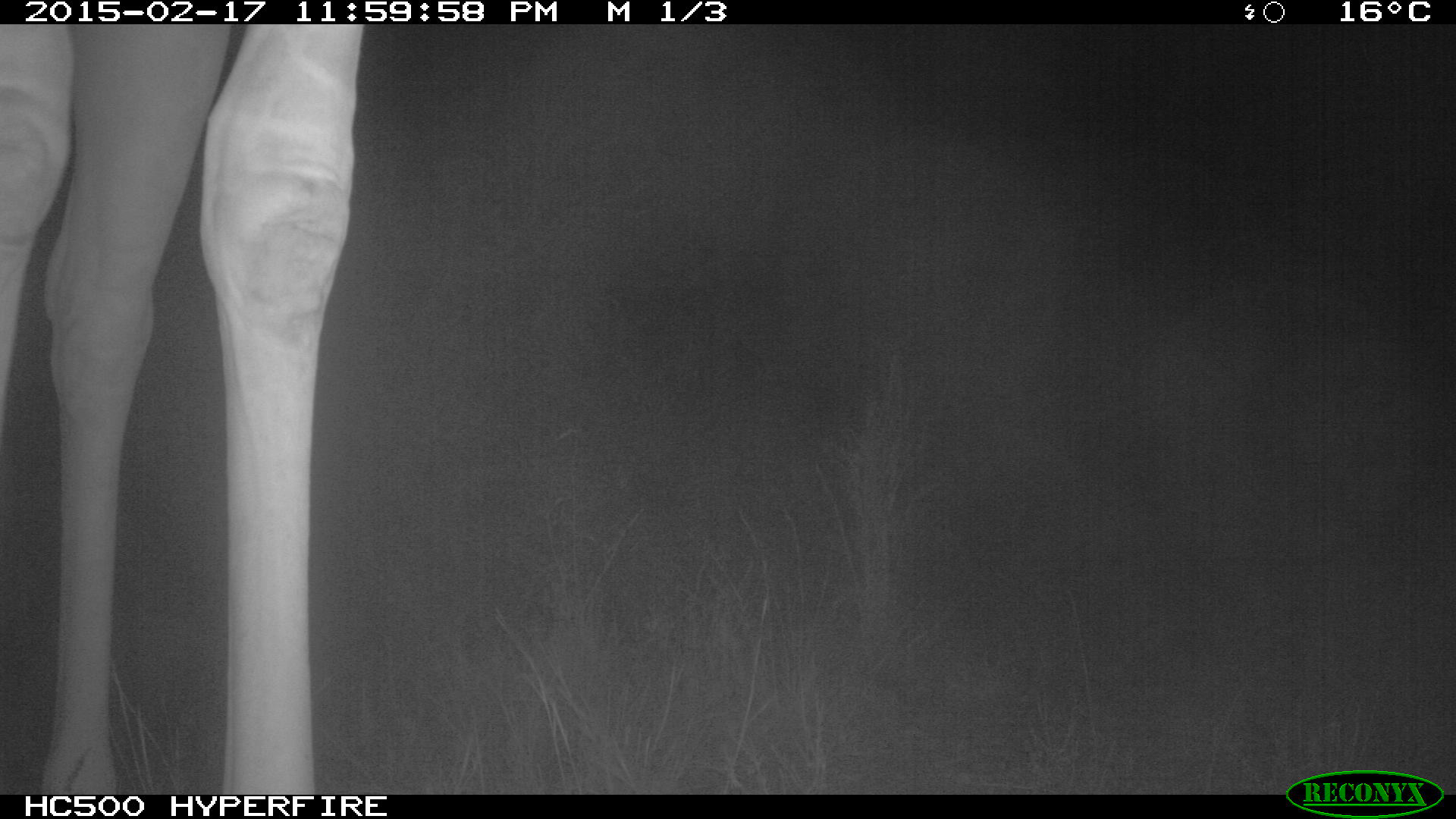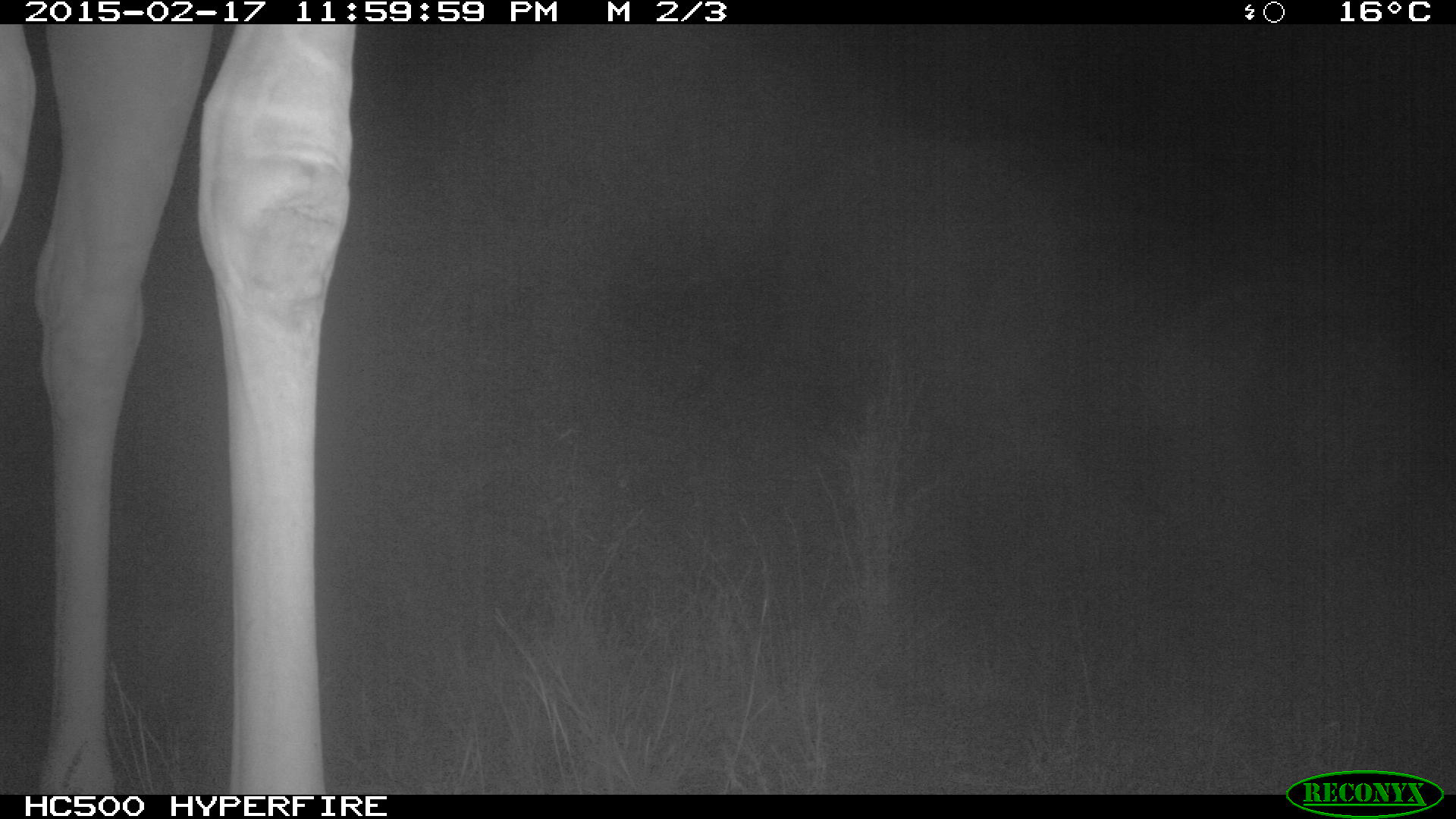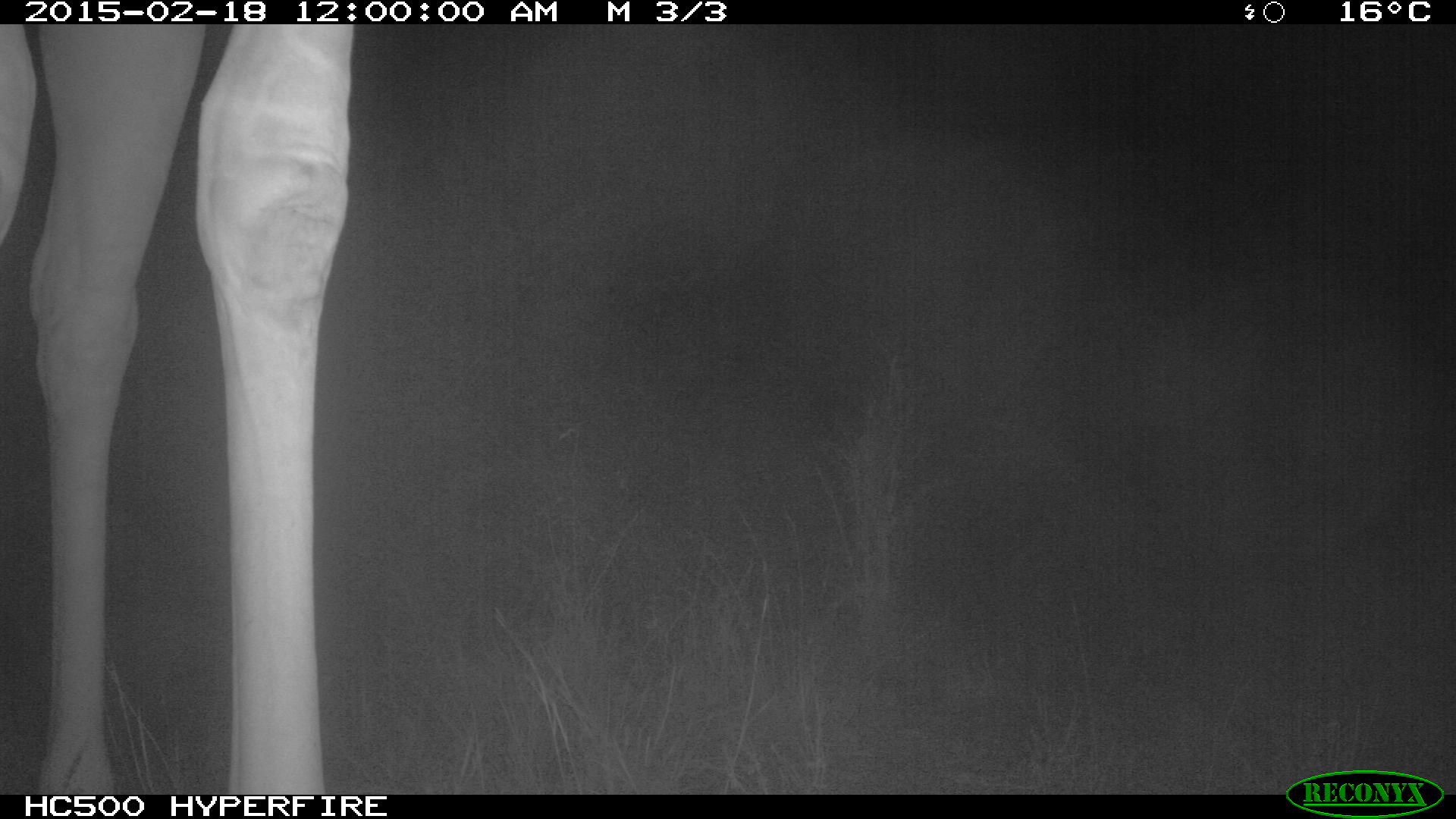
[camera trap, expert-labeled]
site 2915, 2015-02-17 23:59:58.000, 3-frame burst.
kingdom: Animalia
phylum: Chordata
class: Mammalia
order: Artiodactyla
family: Giraffidae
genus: Giraffa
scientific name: Giraffa camelopardalis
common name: giraffe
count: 1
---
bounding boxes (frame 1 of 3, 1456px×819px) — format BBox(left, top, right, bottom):
giraffa camelopardalis: BBox(0, 21, 355, 791)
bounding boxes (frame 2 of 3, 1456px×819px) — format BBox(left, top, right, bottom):
giraffa camelopardalis: BBox(0, 21, 355, 791)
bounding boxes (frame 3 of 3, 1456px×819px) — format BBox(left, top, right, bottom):
giraffa camelopardalis: BBox(0, 21, 355, 791); BBox(31, 24, 202, 794)